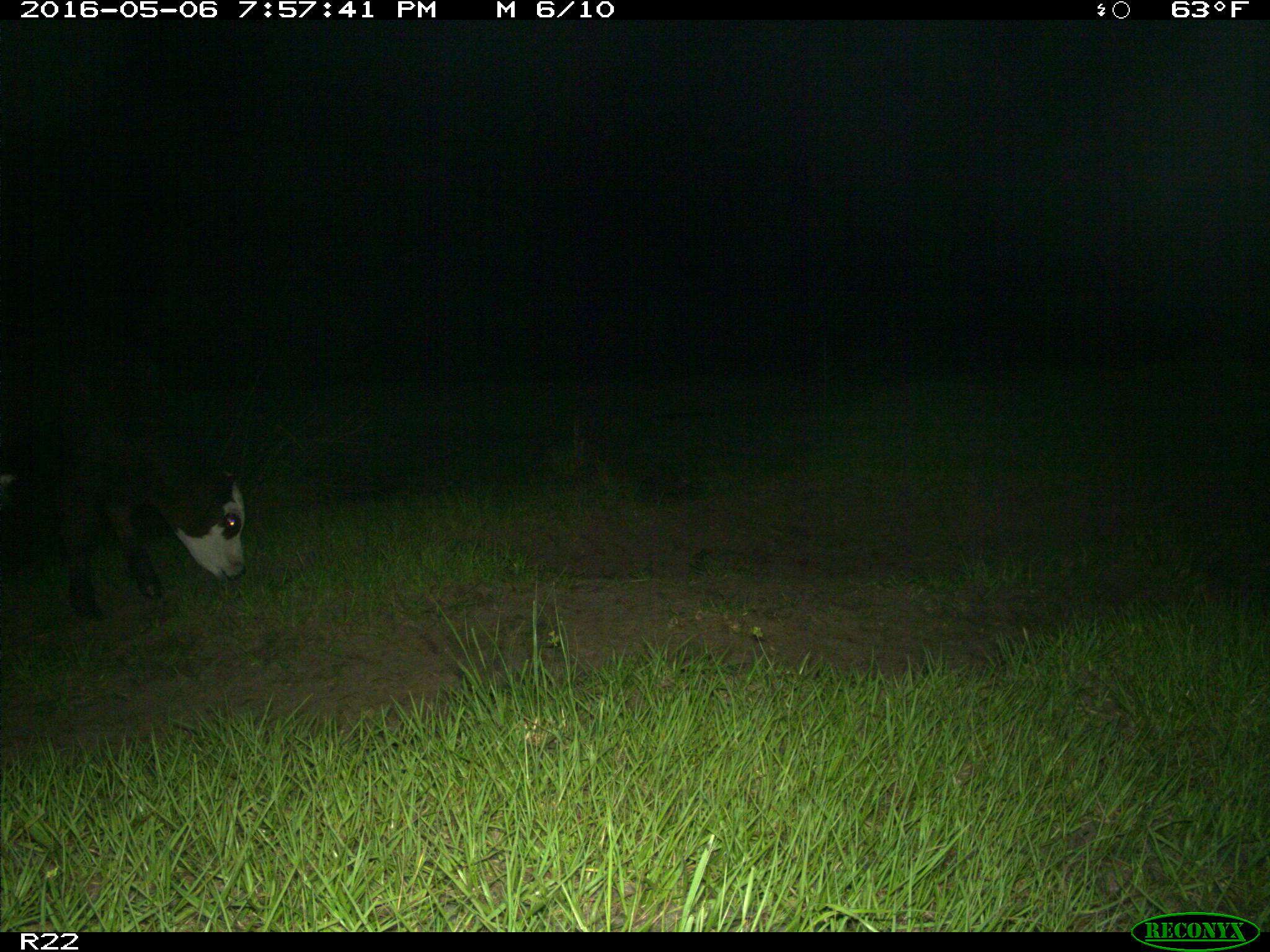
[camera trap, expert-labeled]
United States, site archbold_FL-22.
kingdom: Animalia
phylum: Chordata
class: Mammalia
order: Artiodactyla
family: Bovidae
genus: Bos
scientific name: Bos taurus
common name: domestic cow